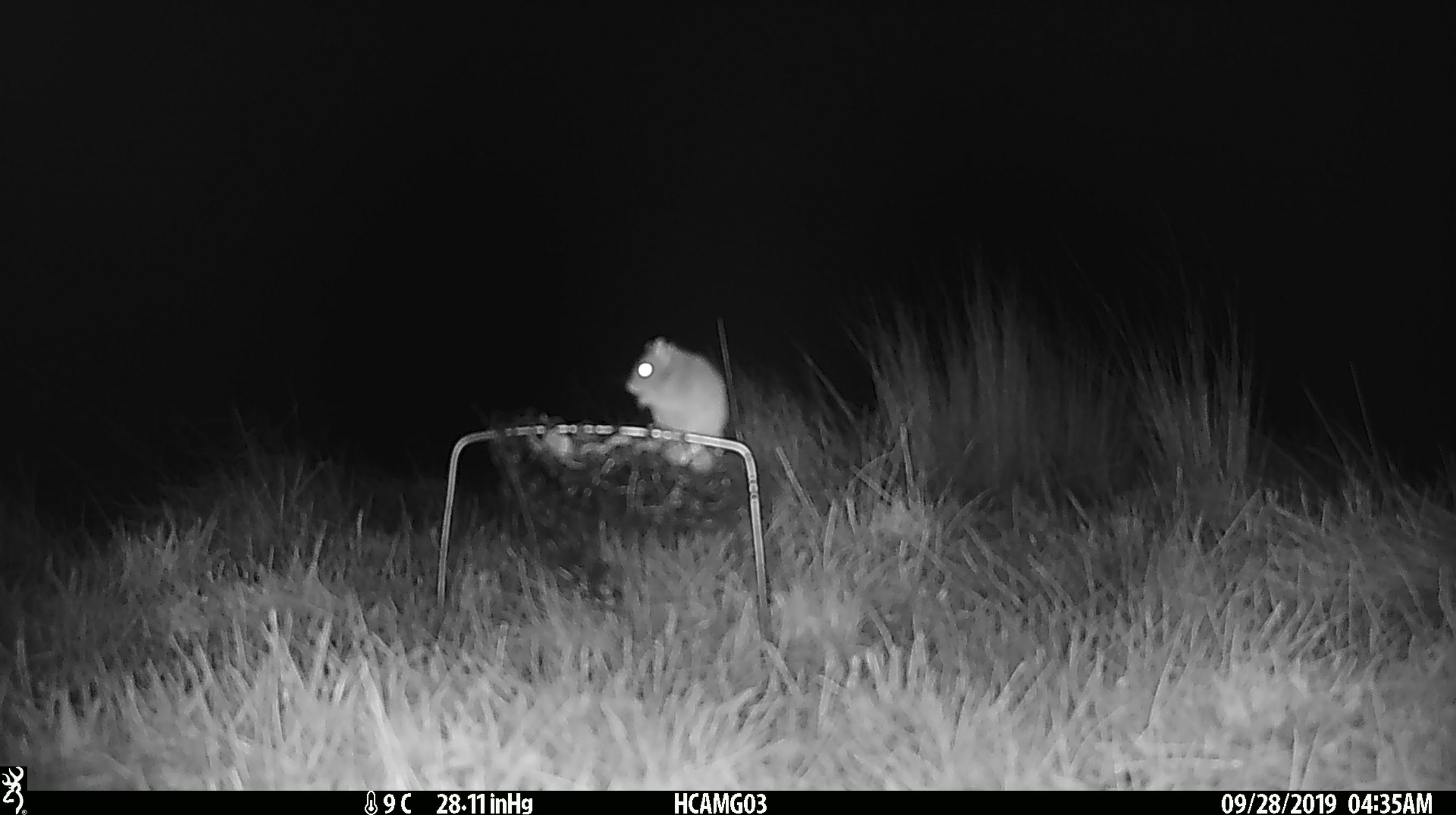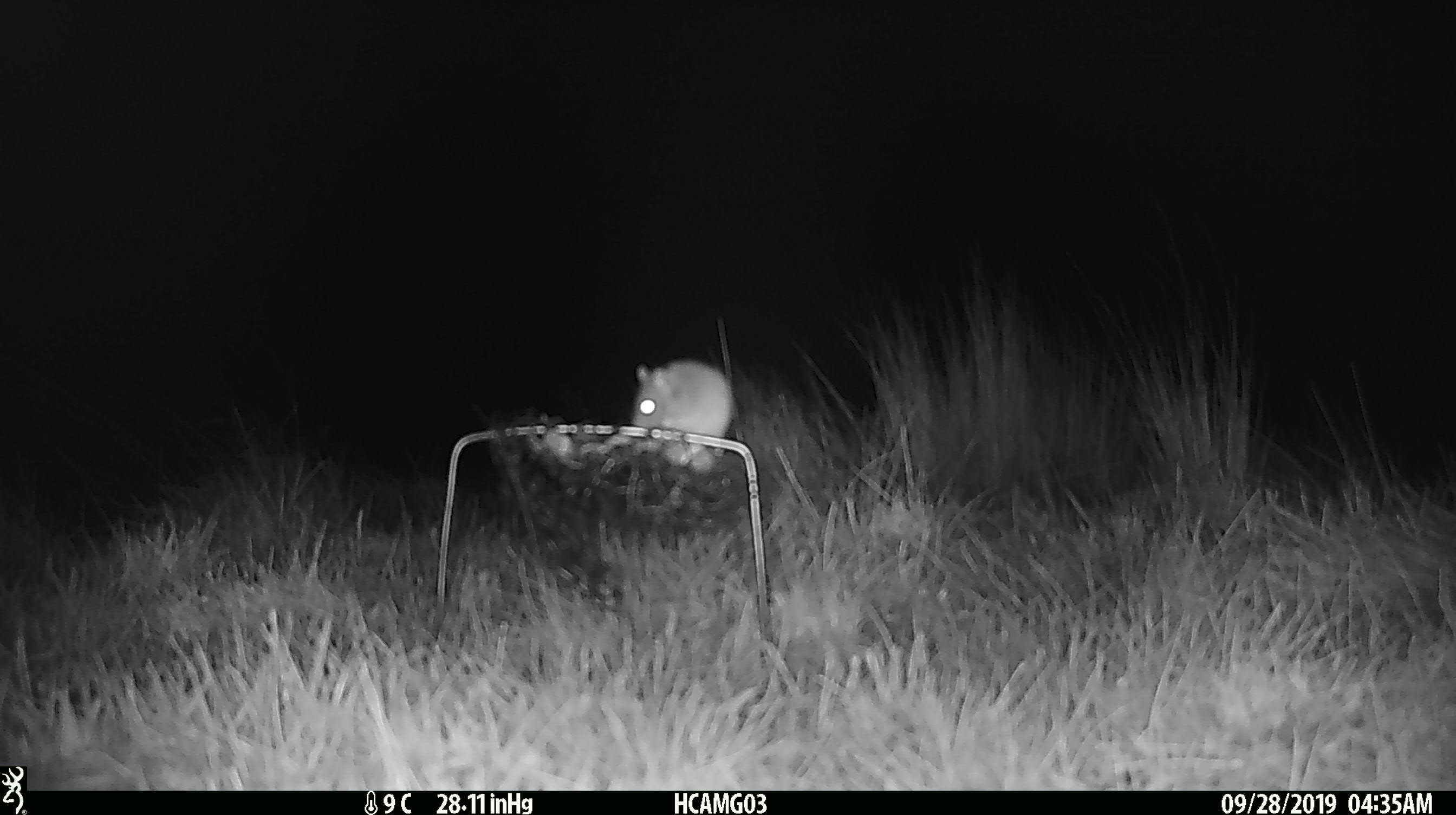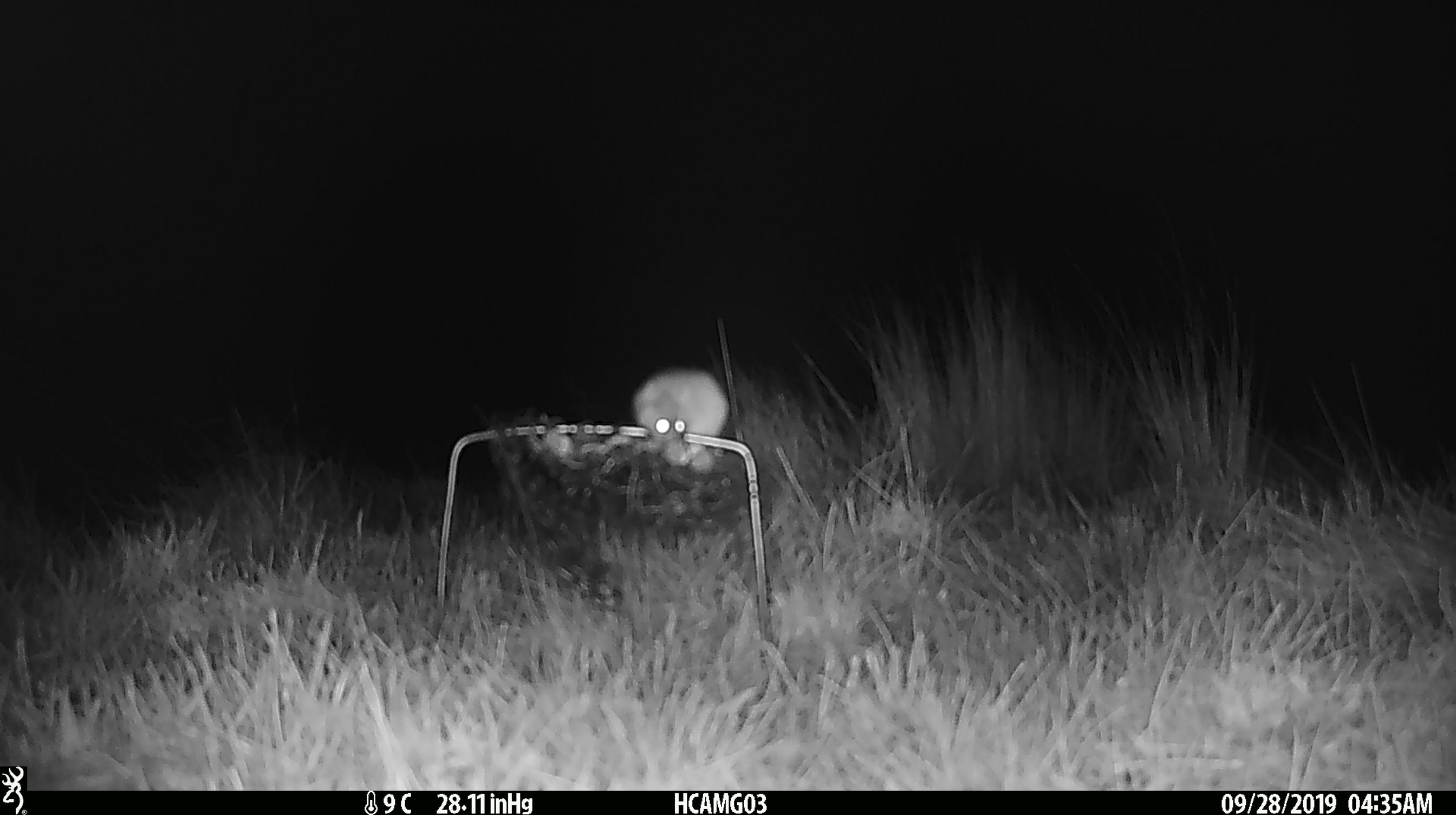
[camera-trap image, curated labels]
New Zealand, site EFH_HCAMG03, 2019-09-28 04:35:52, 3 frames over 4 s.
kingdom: Animalia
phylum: Chordata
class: Mammalia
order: Rodentia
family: Muridae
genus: Mus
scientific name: Mus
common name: mouse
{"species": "mouse (Mus)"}